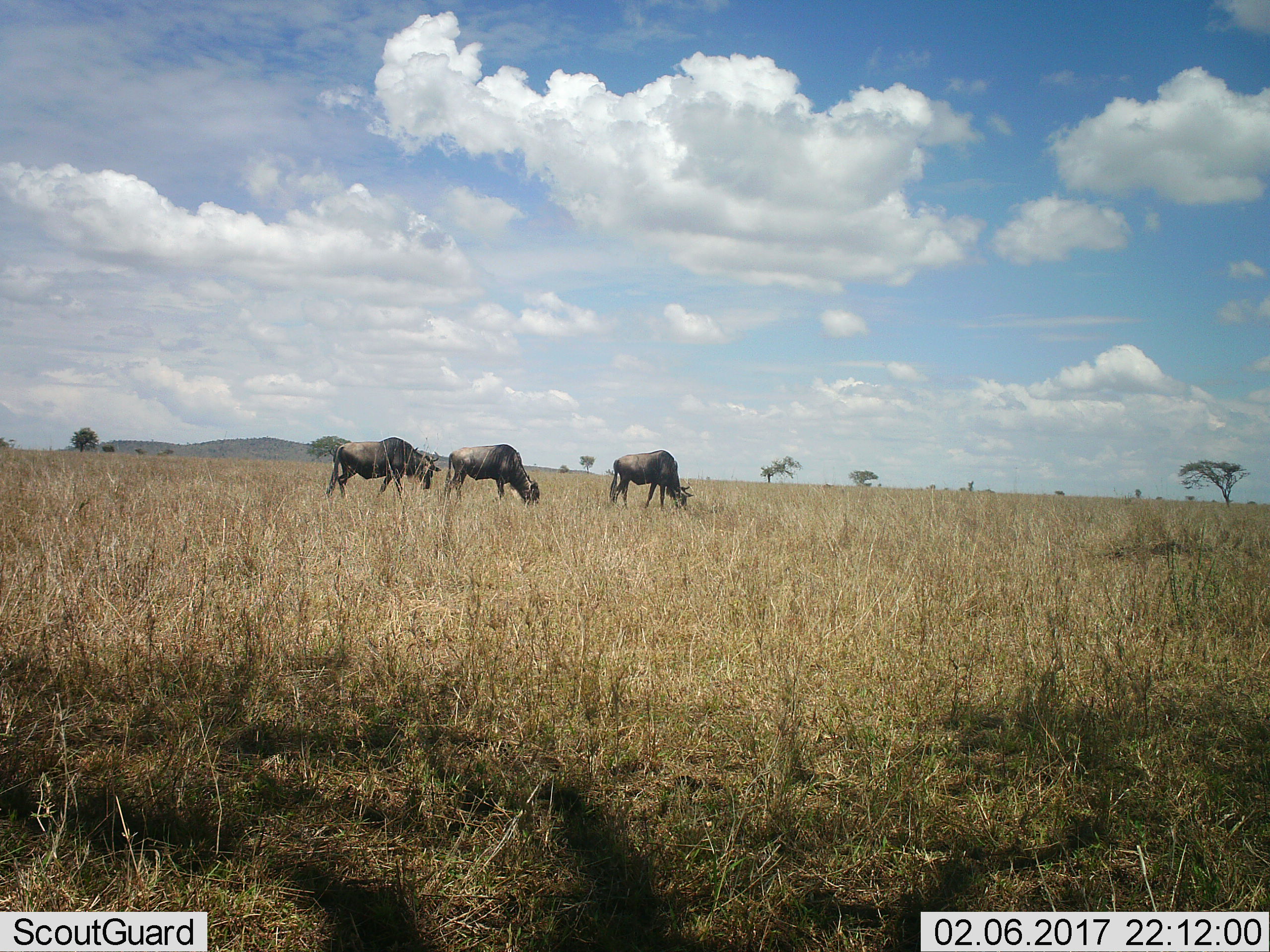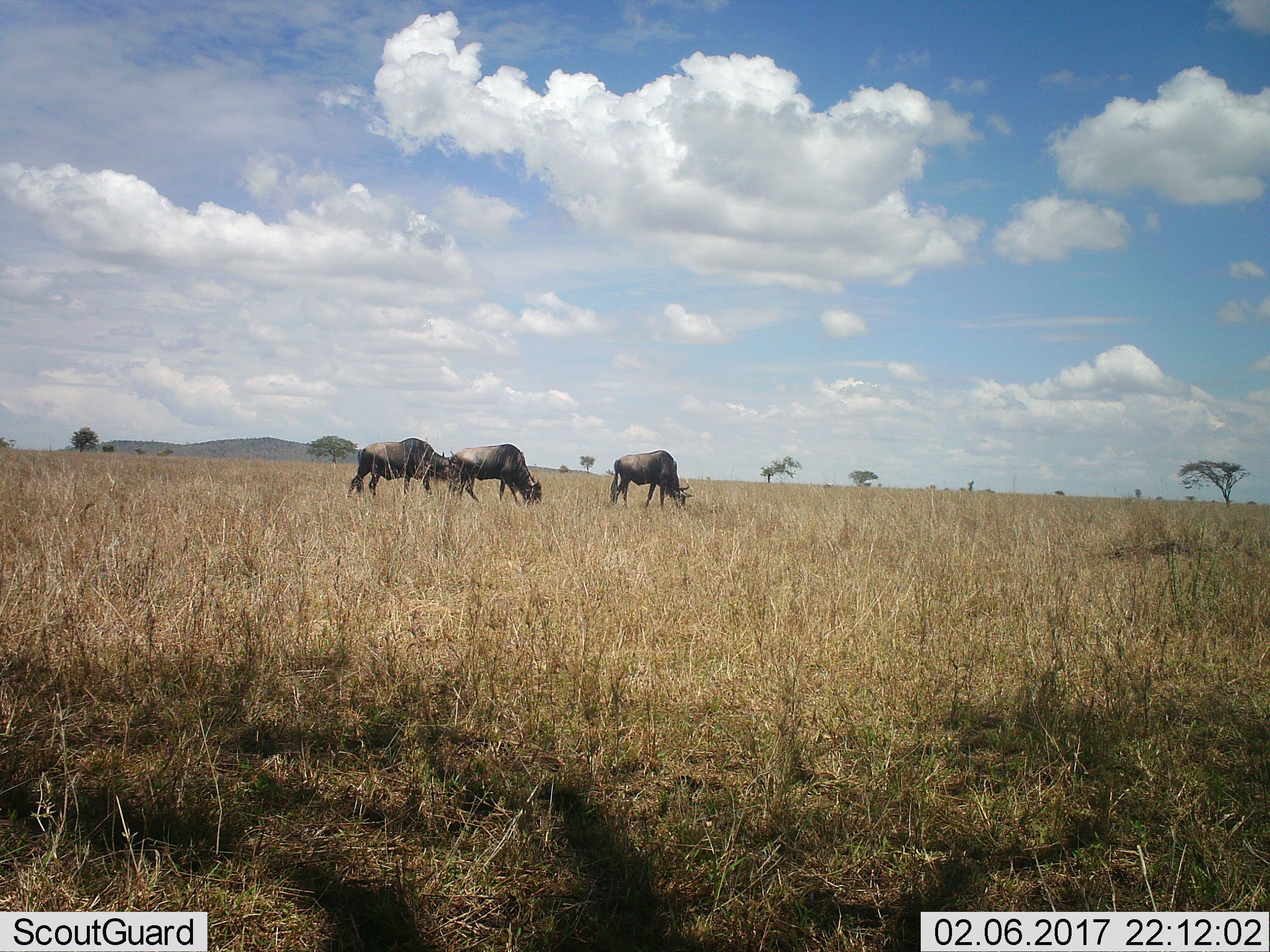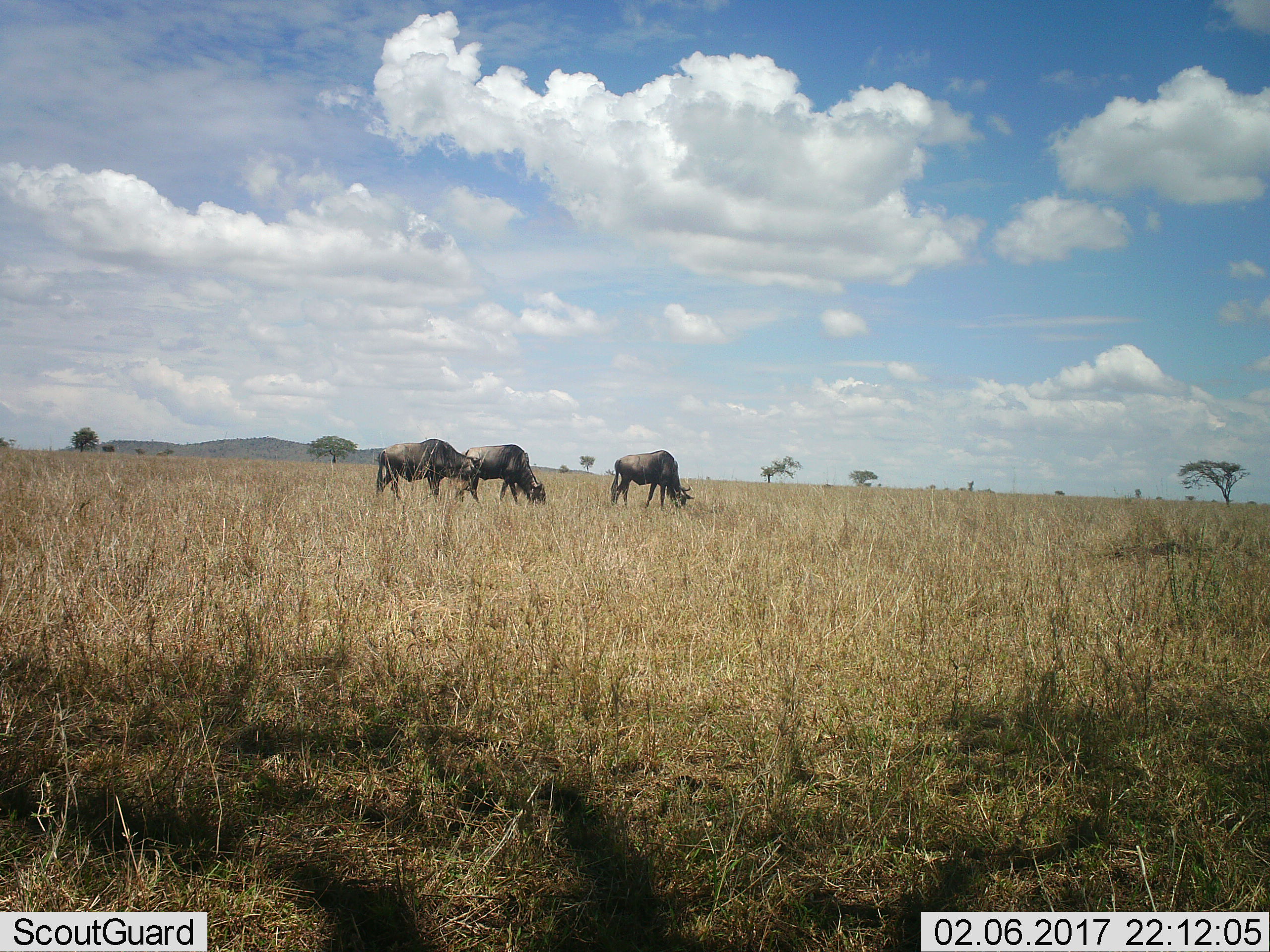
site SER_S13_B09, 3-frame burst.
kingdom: Animalia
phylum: Chordata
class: Mammalia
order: Artiodactyla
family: Bovidae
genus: Connochaetes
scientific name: Connochaetes taurinus taurinus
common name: blue wildebeest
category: wildebeestblue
Wildebeestblue (blue wildebeest) (Connochaetes taurinus taurinus), count 3. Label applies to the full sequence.